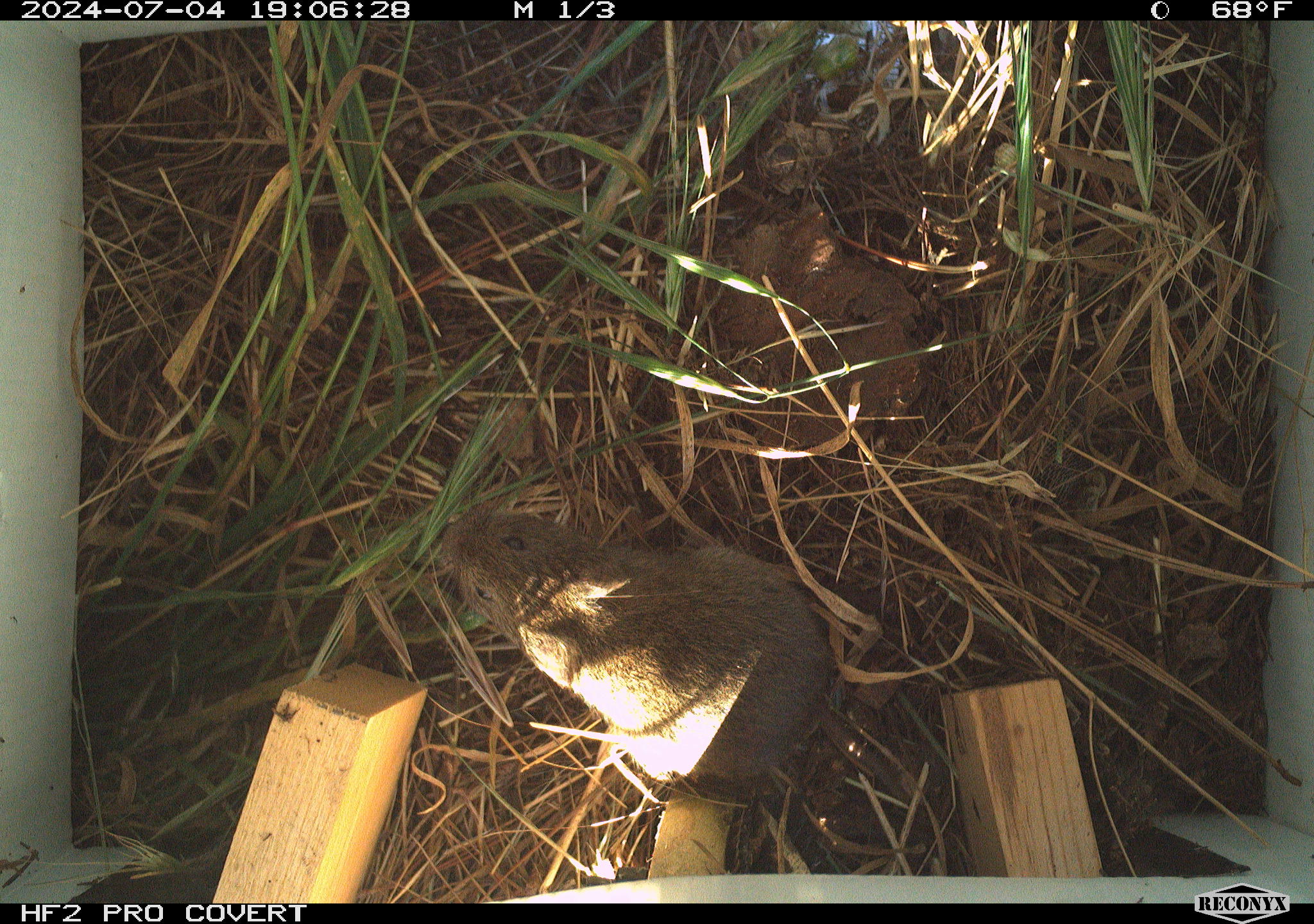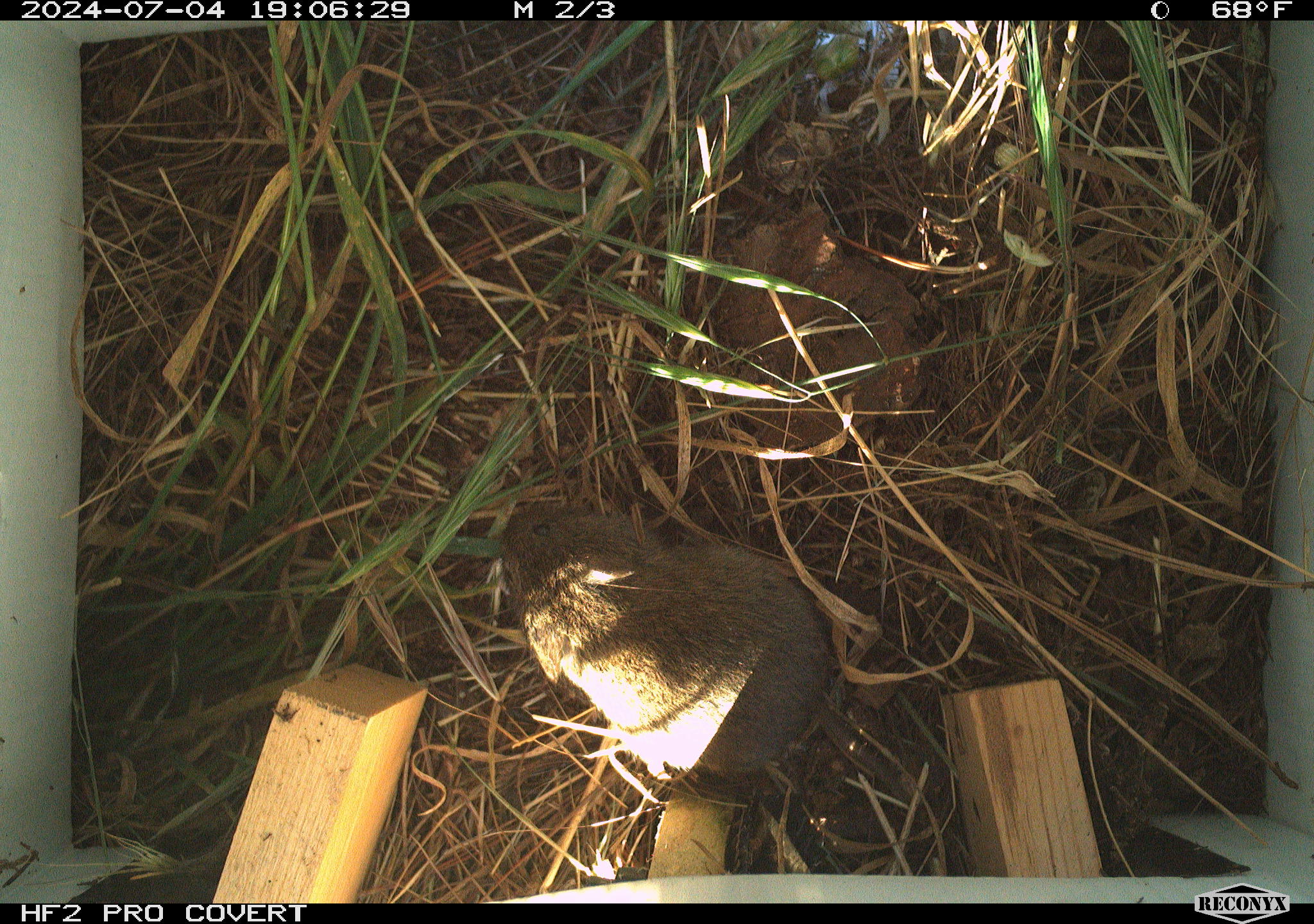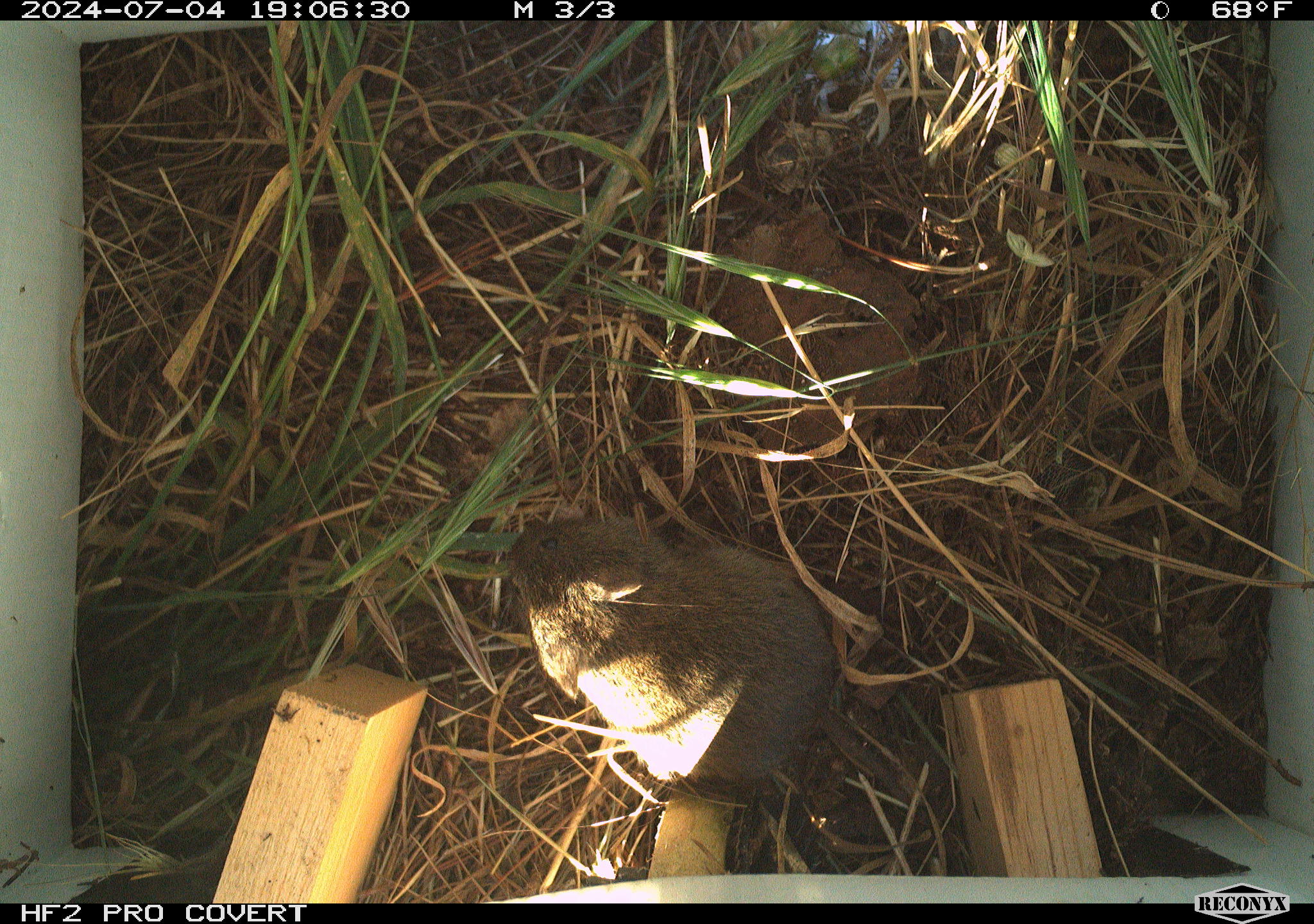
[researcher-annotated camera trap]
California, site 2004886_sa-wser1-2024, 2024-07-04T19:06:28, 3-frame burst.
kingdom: Animalia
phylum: Chordata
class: Mammalia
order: Rodentia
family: Cricetidae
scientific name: Arvicolinae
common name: voles, lemmings, and muskrats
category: arvicolinae subfamily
Arvicolinae subfamily (voles, lemmings, and muskrats) (Arvicolinae).